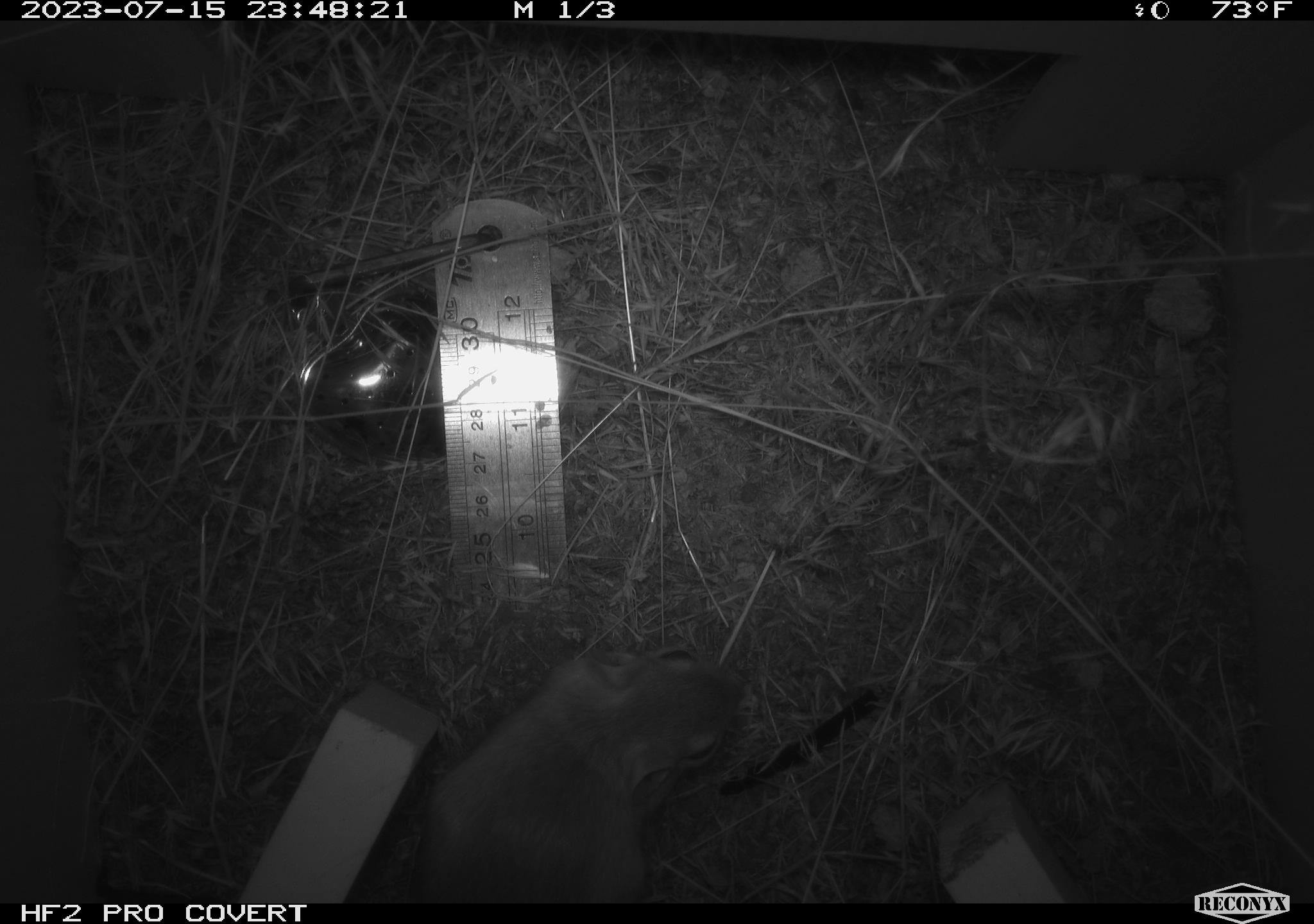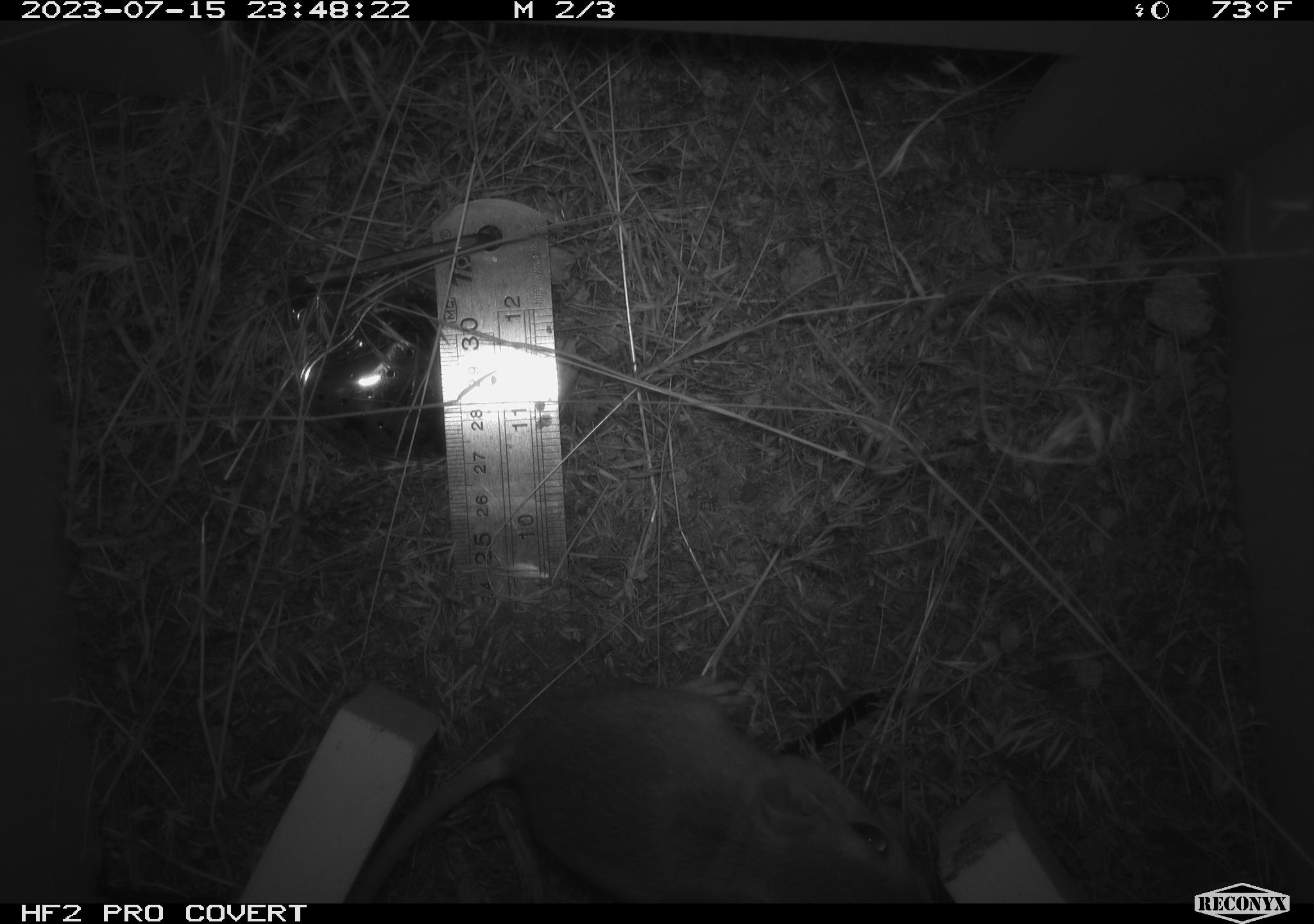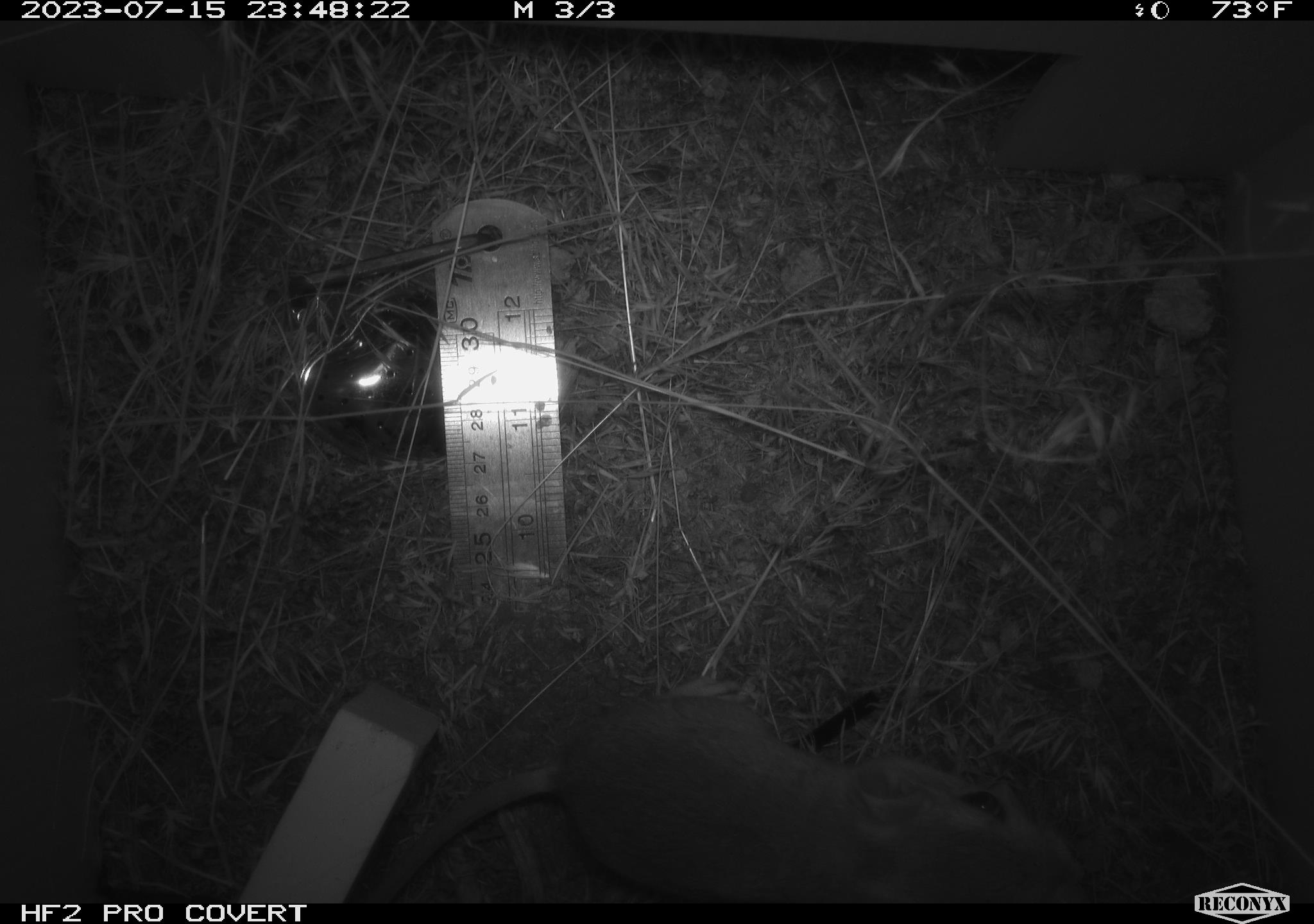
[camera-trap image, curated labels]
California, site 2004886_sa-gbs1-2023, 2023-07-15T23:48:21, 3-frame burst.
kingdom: Animalia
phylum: Chordata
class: Mammalia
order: Rodentia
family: Heteromyidae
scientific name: Heteromyidae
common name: kangaroo rats and pocket mice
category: heteromyidae family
Heteromyidae family (kangaroo rats and pocket mice) (Heteromyidae).